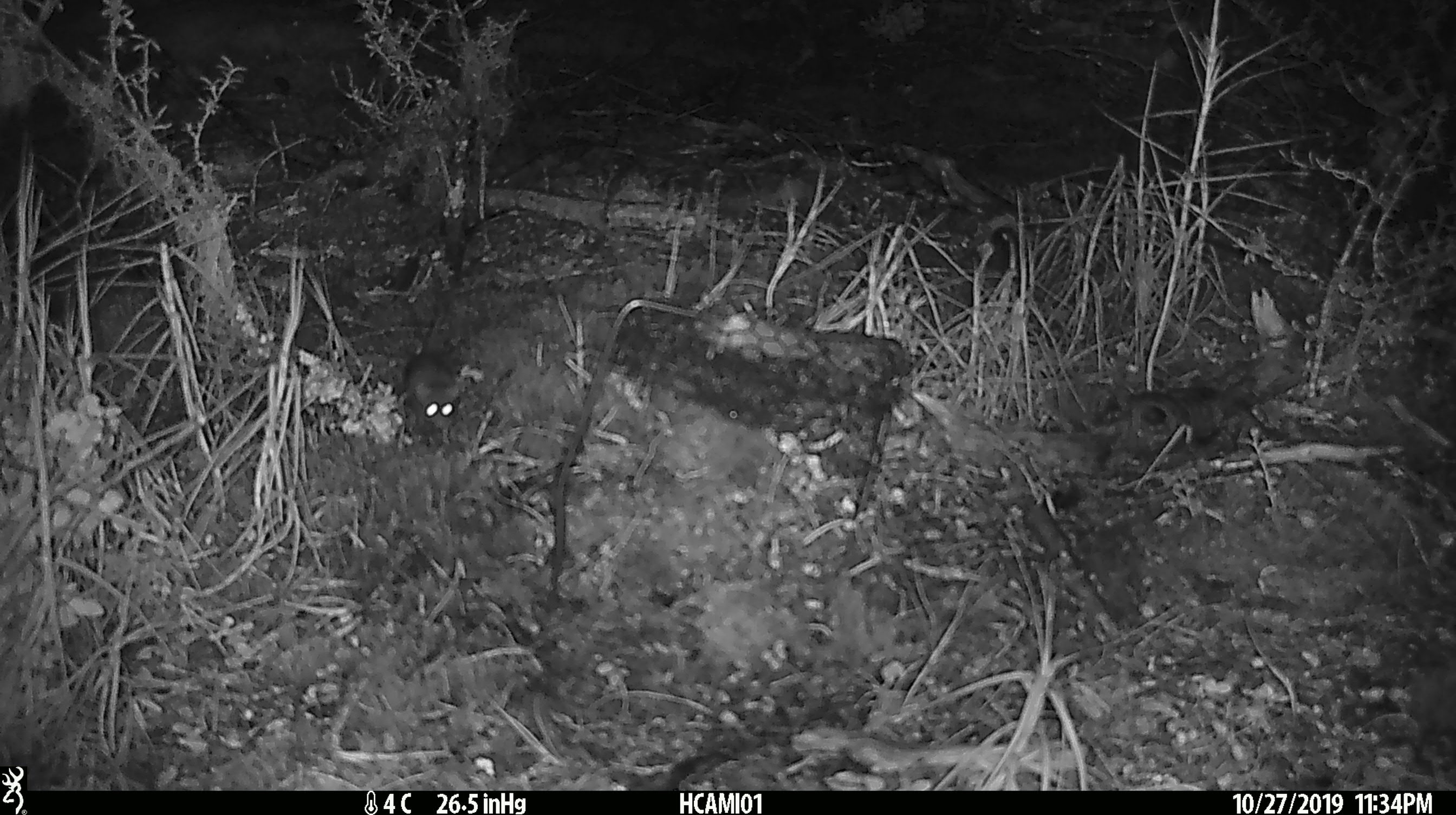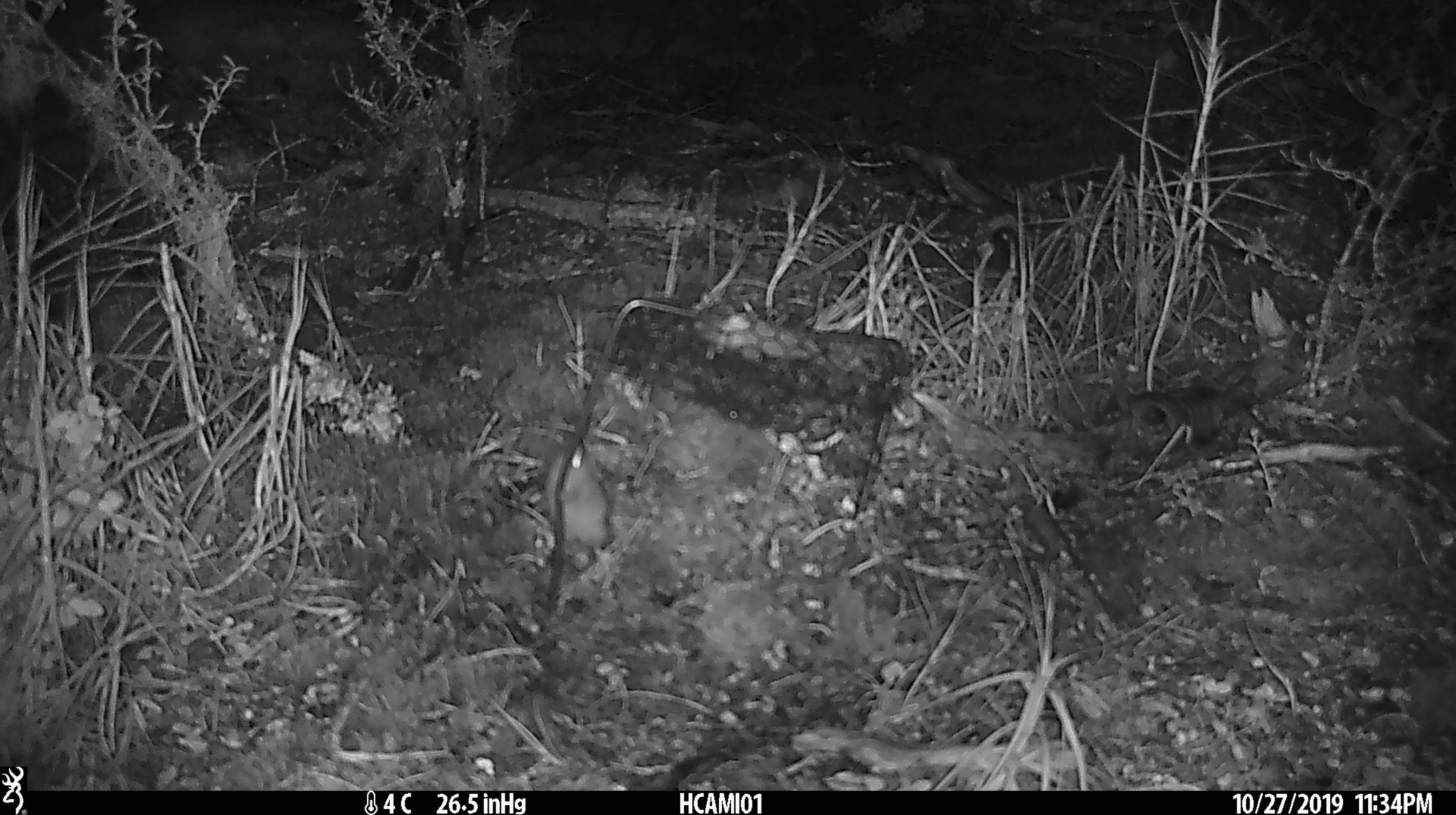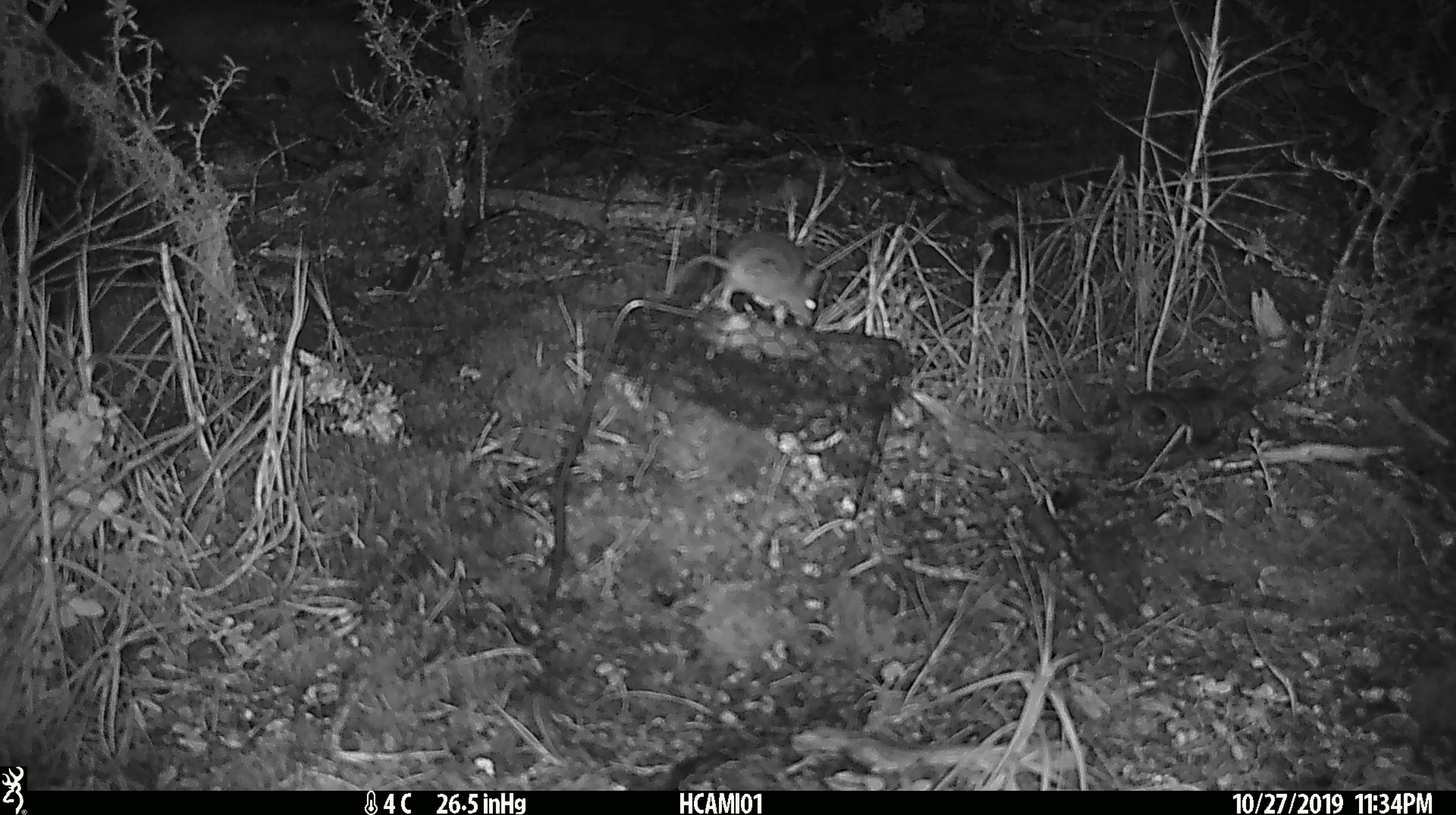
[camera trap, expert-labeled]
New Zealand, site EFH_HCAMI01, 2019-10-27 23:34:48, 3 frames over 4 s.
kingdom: Animalia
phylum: Chordata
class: Mammalia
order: Rodentia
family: Muridae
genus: Mus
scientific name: Mus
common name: mouse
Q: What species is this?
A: Mouse (Mus).